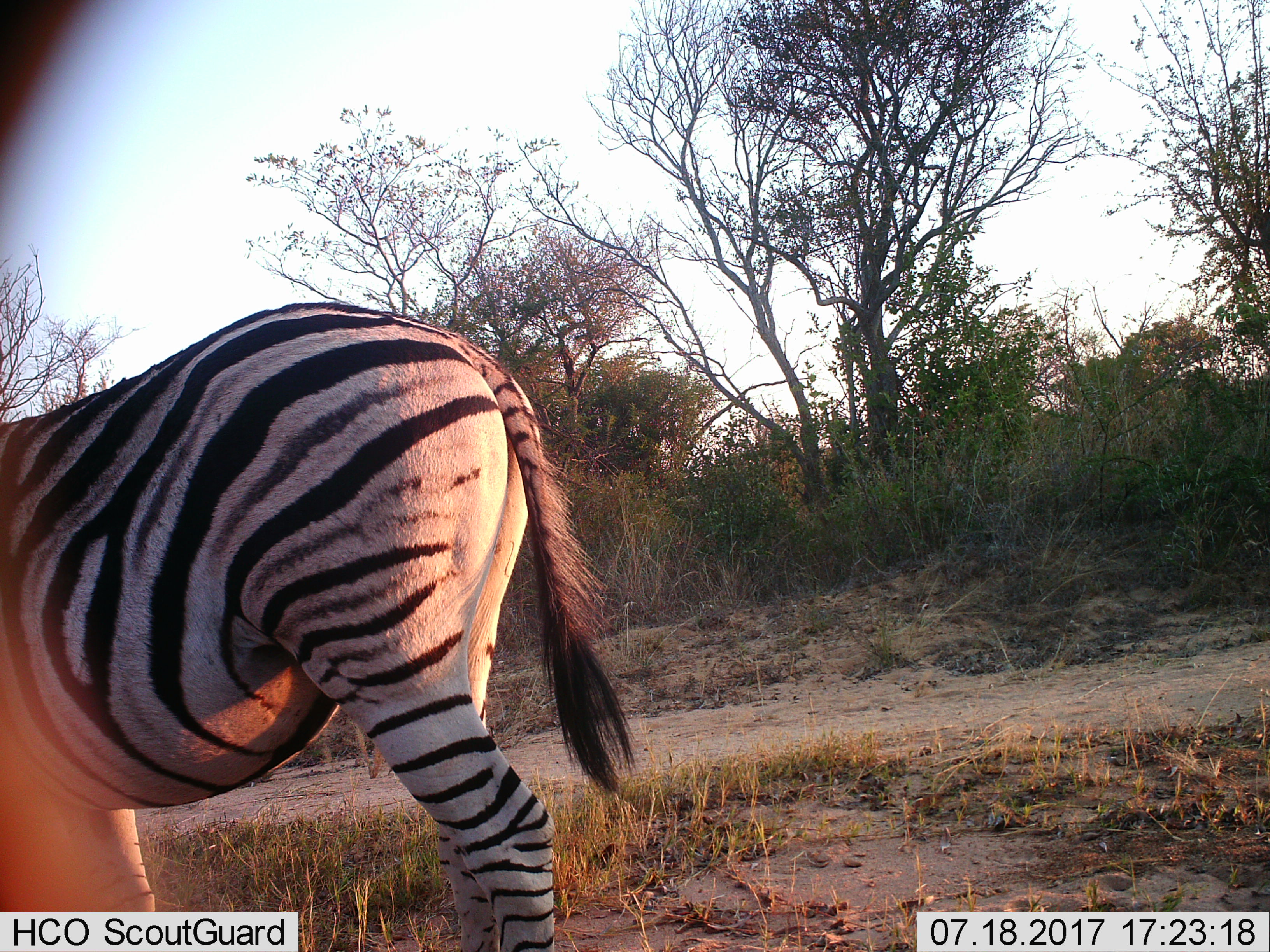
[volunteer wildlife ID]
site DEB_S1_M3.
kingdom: Animalia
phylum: Chordata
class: Mammalia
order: Perissodactyla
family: Equidae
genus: Equus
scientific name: Equus quagga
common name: plains zebra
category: zebraplains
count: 1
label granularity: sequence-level